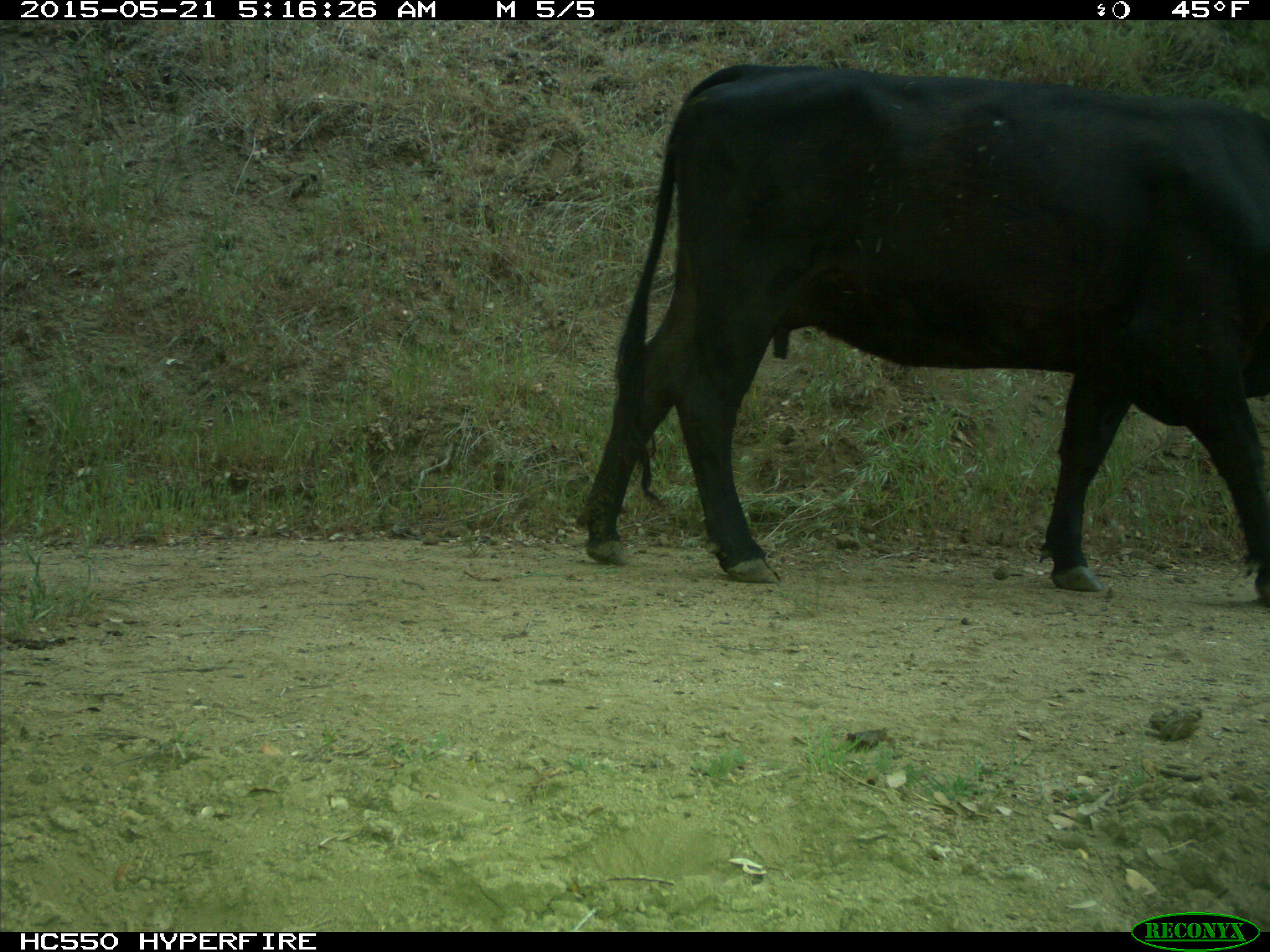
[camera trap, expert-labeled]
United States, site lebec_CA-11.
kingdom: Animalia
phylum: Chordata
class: Mammalia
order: Artiodactyla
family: Bovidae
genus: Bos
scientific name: Bos taurus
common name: domestic cow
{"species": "Bos taurus (domestic cow)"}